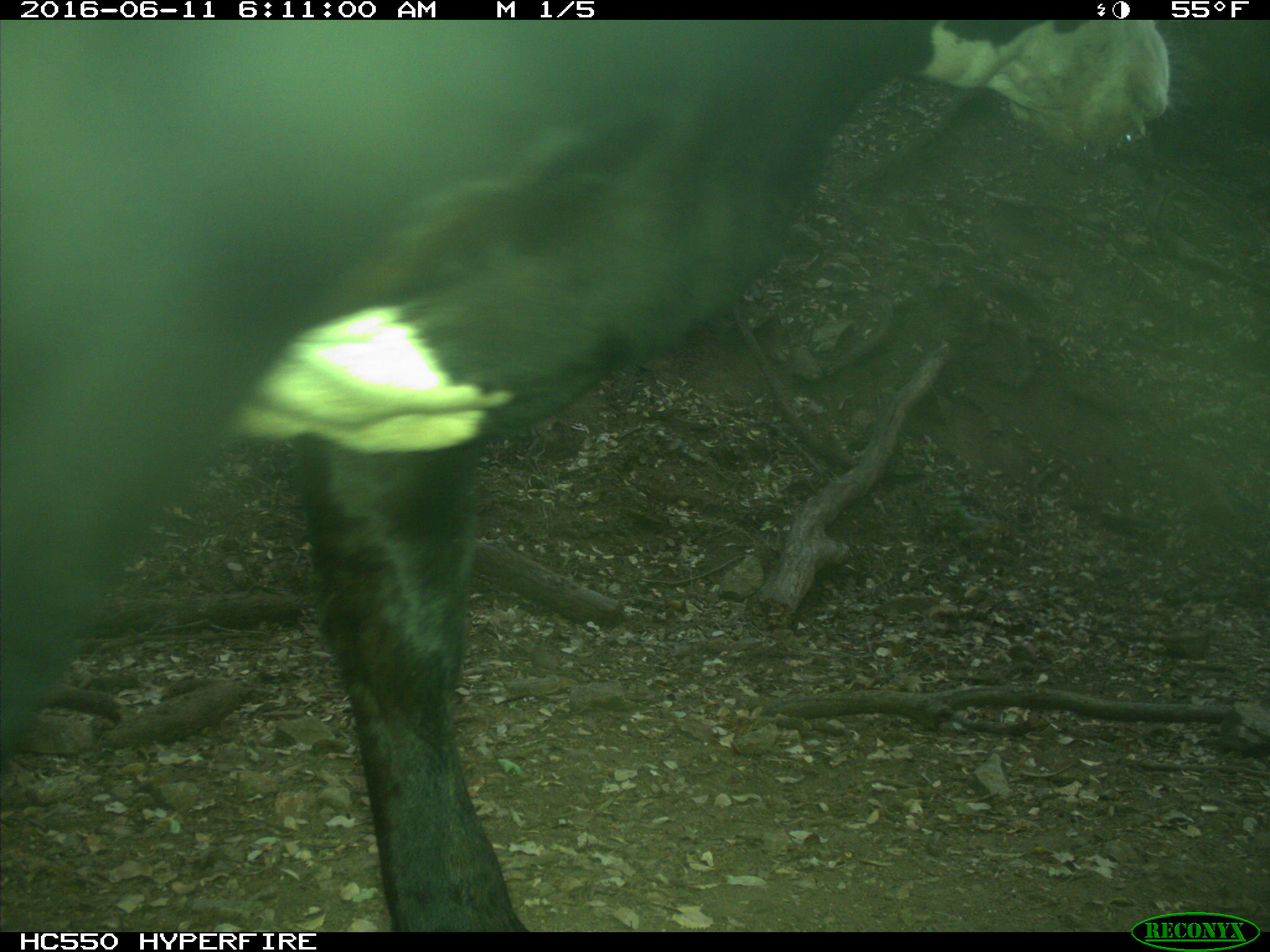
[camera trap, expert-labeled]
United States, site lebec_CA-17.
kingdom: Animalia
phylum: Chordata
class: Mammalia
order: Artiodactyla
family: Bovidae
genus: Bos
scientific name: Bos taurus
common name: domestic cow